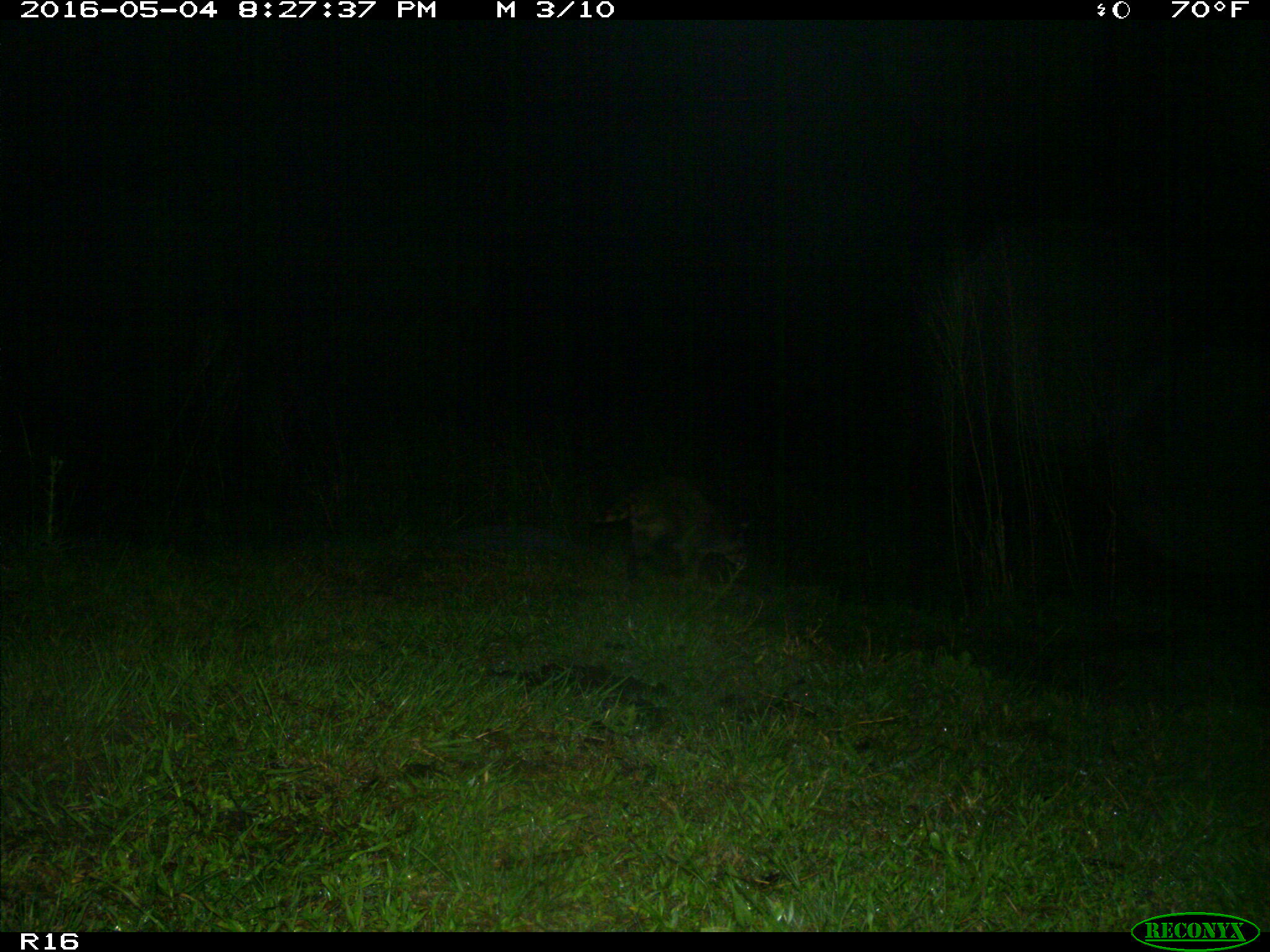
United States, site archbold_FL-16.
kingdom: Animalia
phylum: Chordata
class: Mammalia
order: Carnivora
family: Procyonidae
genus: Procyon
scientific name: Procyon lotor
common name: common raccoon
Procyon lotor (common raccoon).